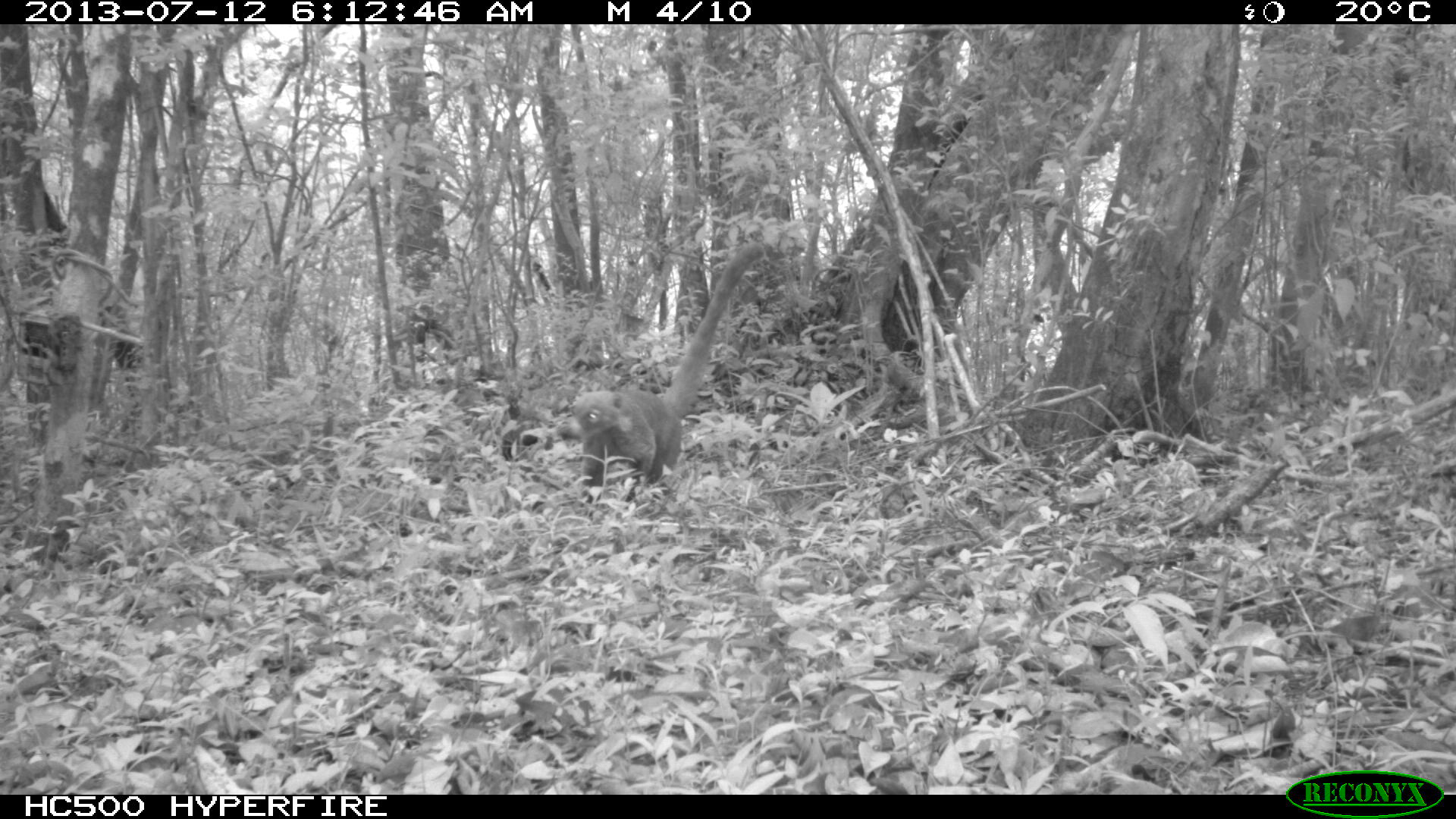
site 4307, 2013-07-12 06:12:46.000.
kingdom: Animalia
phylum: Chordata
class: Mammalia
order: Carnivora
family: Procyonidae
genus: Nasua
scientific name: Nasua narica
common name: white-nosed coati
Nasua narica (white-nosed coati), count 1.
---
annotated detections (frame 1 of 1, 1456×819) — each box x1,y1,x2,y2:
nasua narica: 565,242,773,504